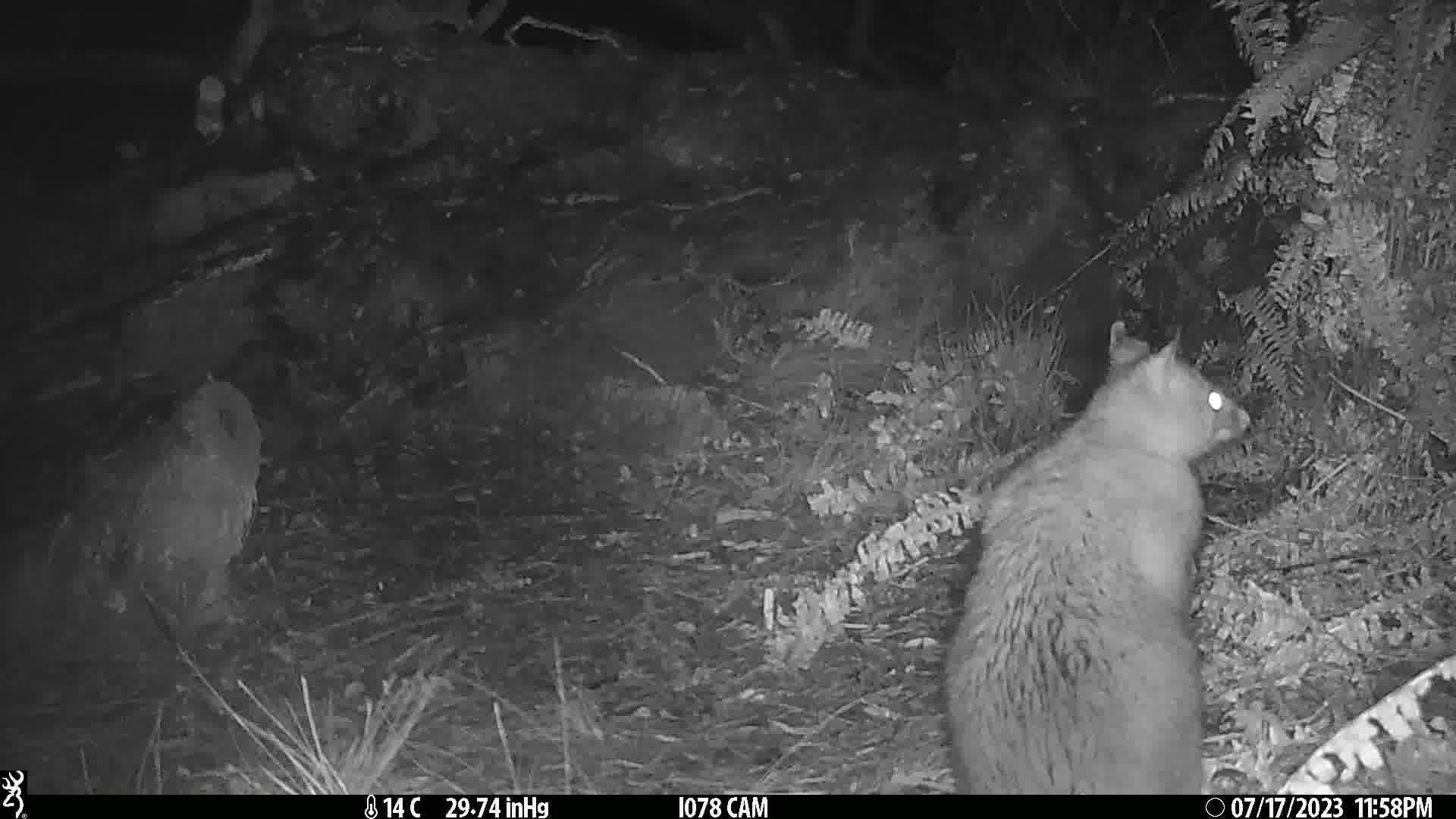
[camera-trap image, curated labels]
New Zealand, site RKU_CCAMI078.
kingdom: Animalia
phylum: Chordata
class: Mammalia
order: Diprotodontia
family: Phalangeridae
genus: Trichosurus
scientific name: Trichosurus vulpecula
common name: common brushtail possum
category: possum